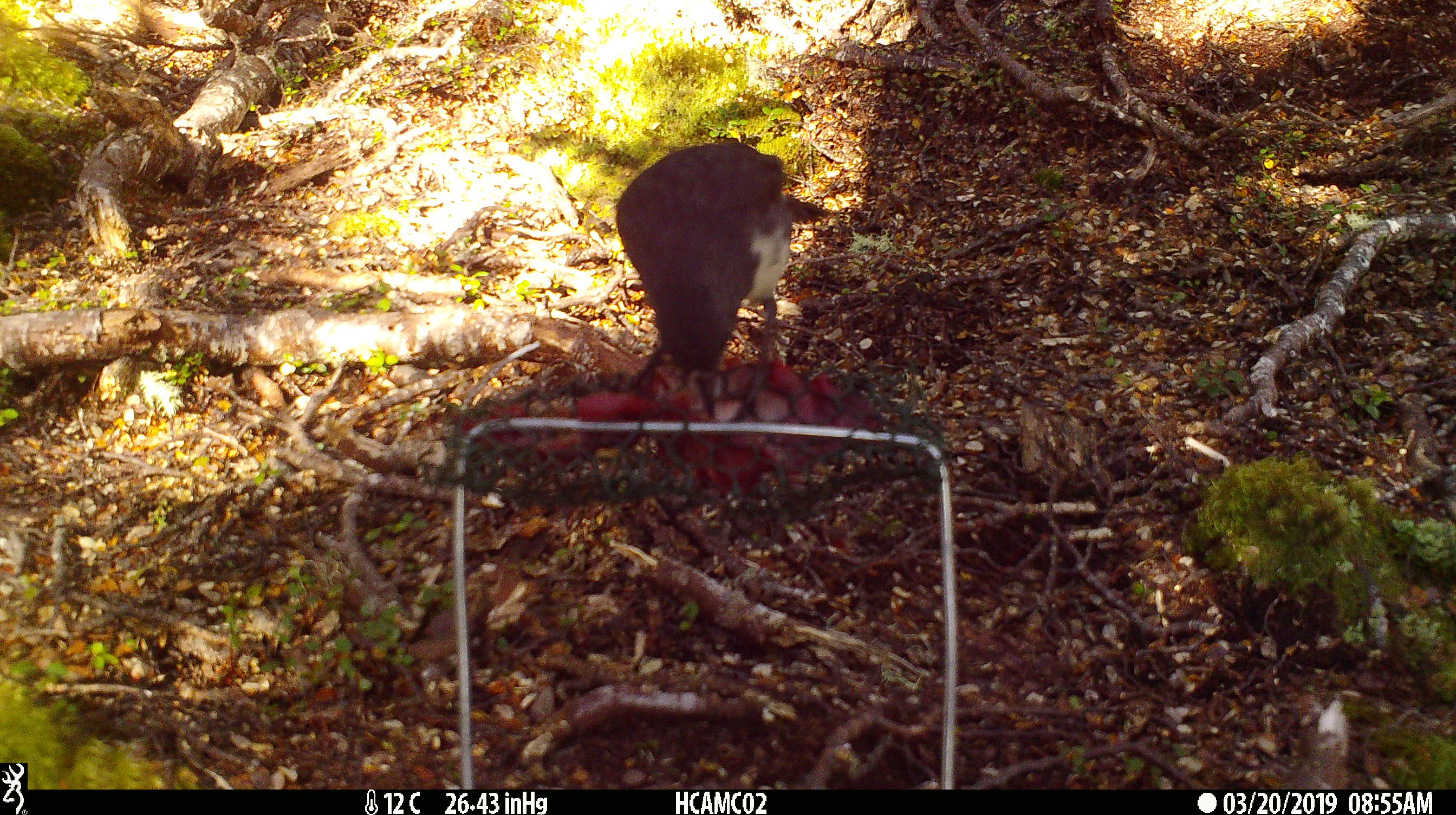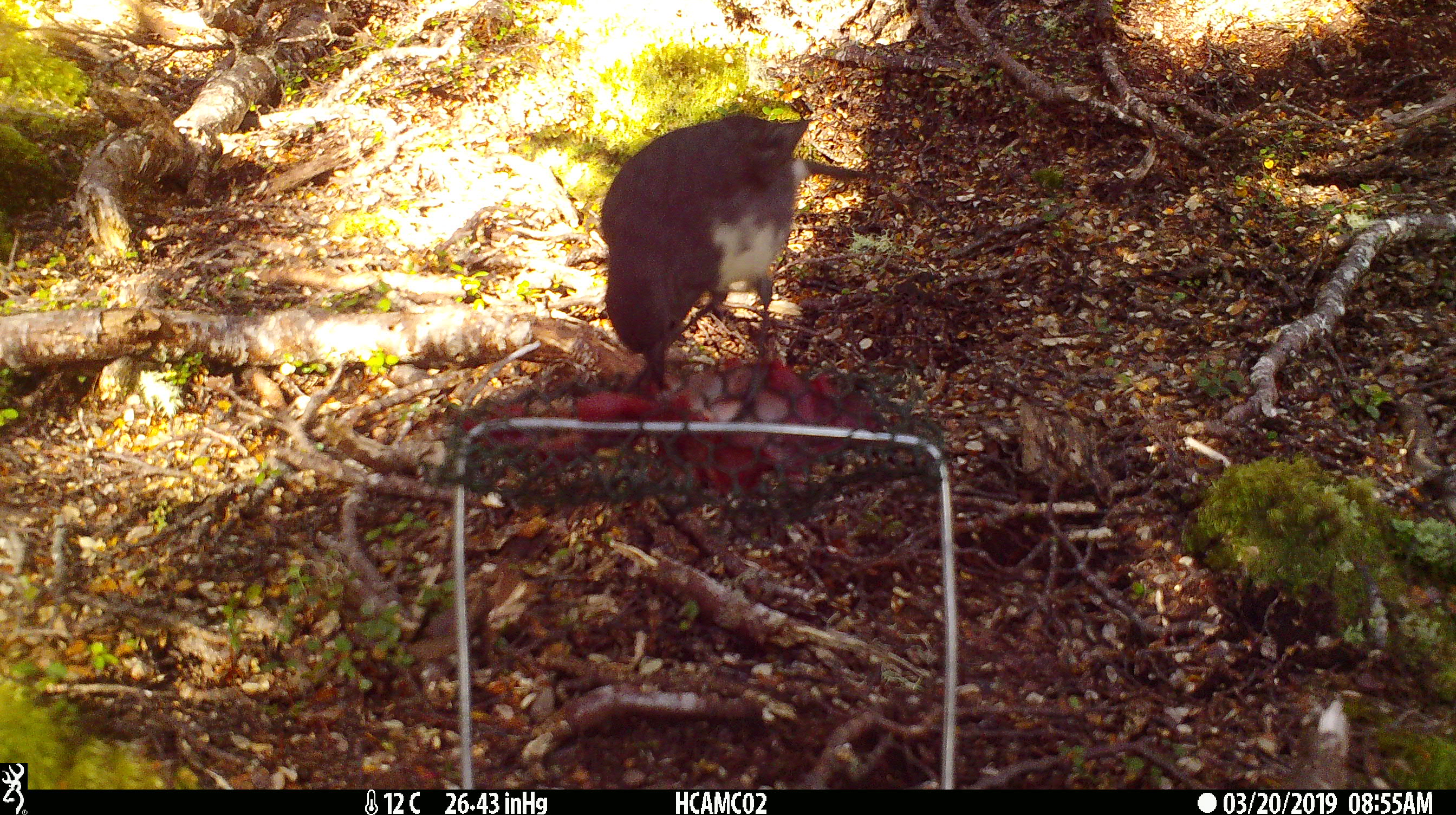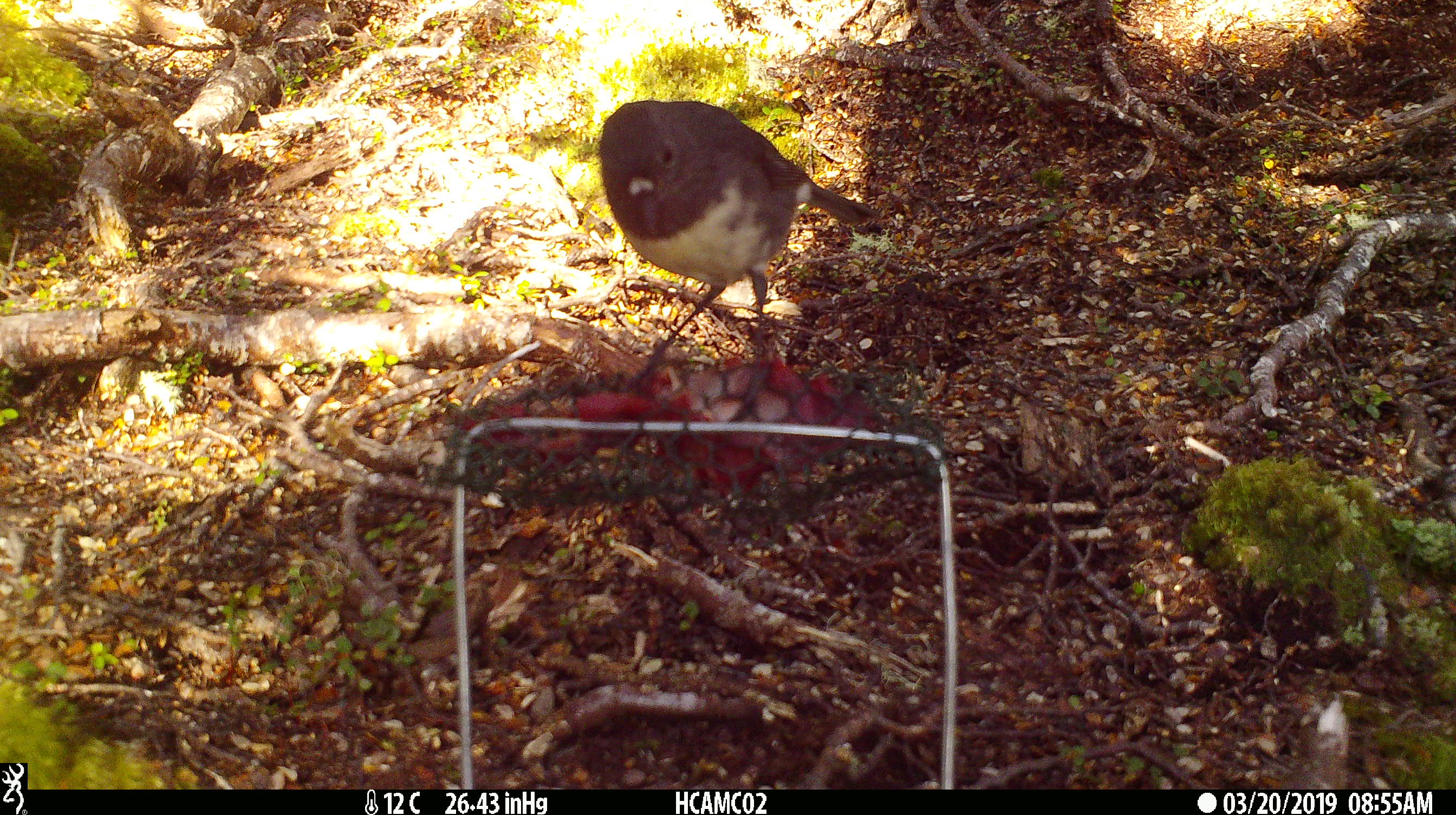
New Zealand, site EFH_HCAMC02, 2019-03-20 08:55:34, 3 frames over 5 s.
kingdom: Animalia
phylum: Chordata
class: Aves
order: Passeriformes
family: Petroicidae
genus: Petroica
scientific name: Petroica australis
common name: new zealand robin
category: robin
Robin (new zealand robin) (Petroica australis).